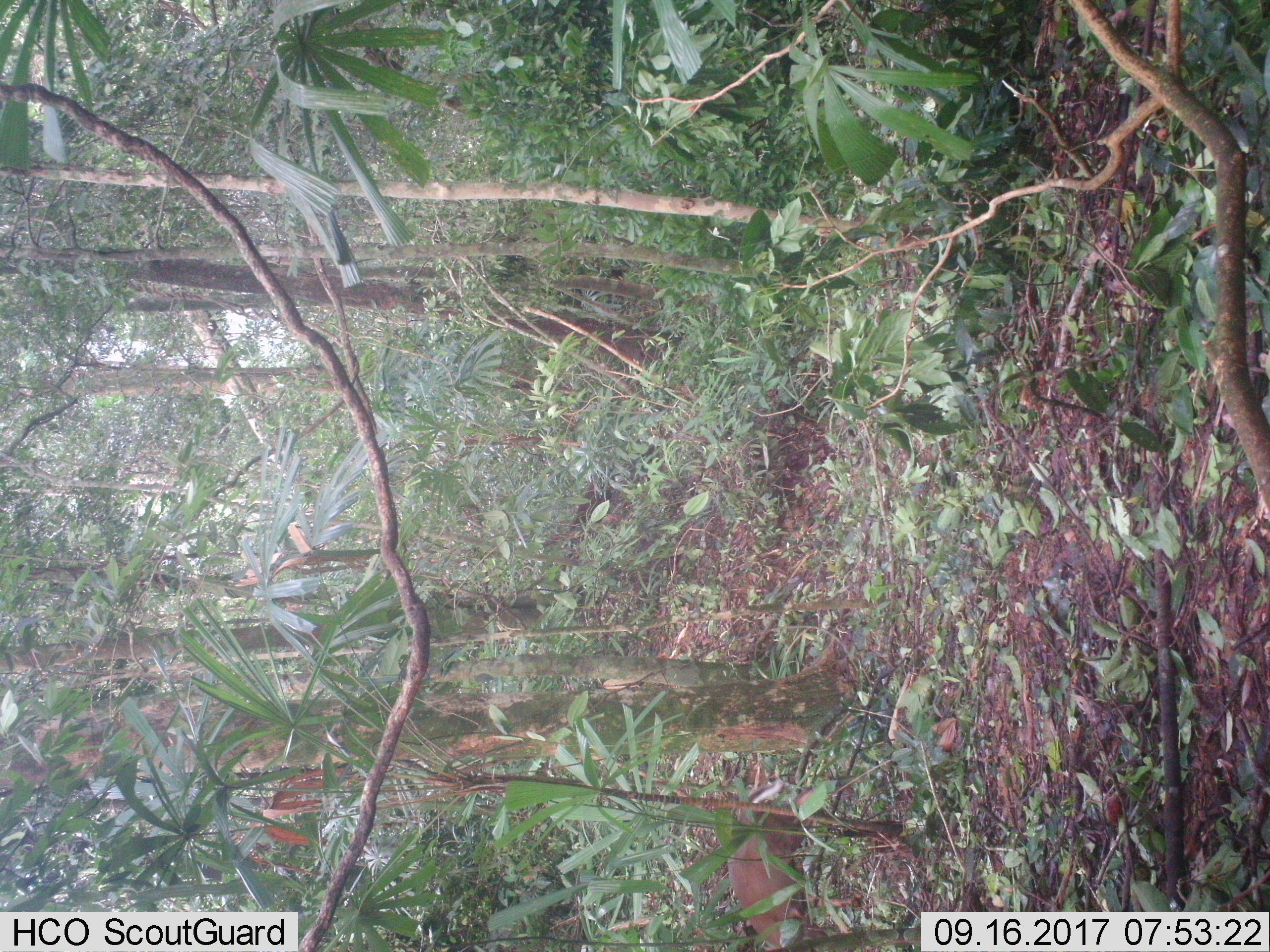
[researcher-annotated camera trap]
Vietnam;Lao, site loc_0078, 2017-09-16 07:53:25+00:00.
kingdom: Animalia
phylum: Chordata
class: Mammalia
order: Artiodactyla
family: Cervidae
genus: Muntiacus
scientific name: Muntiacus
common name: muntjacs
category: unidentified muntjac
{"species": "unidentified muntjac (muntjacs) (Muntiacus)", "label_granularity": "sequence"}